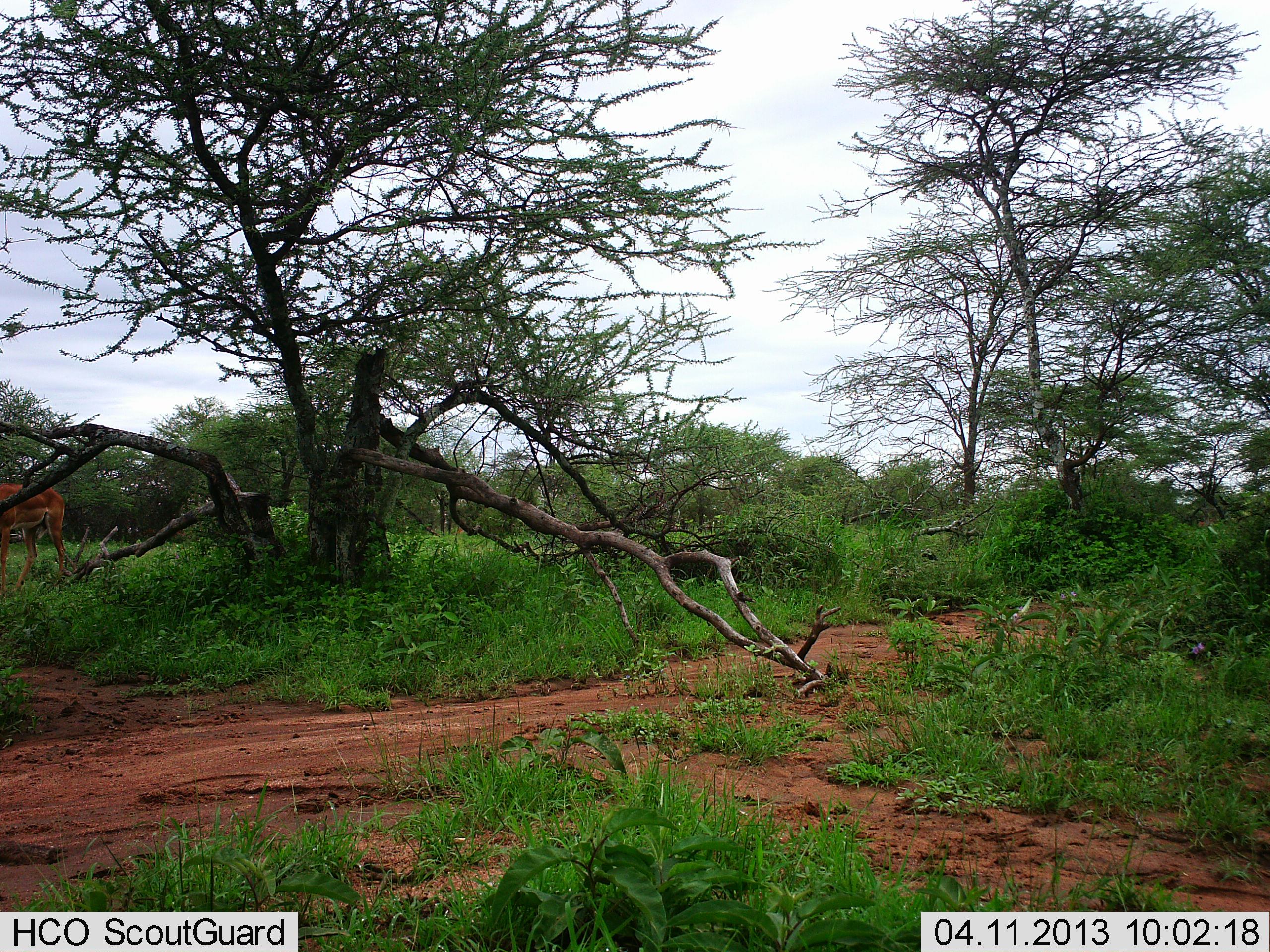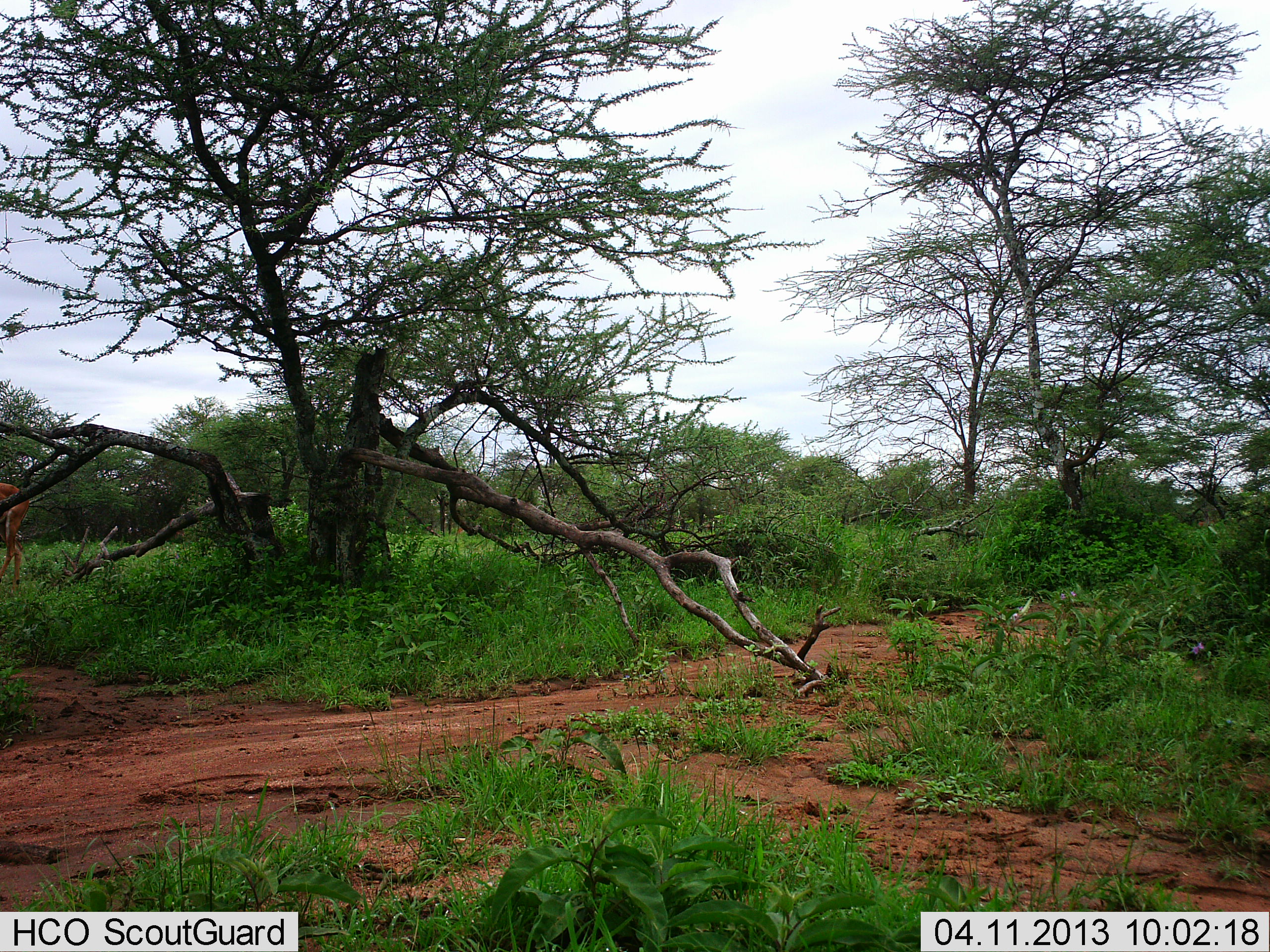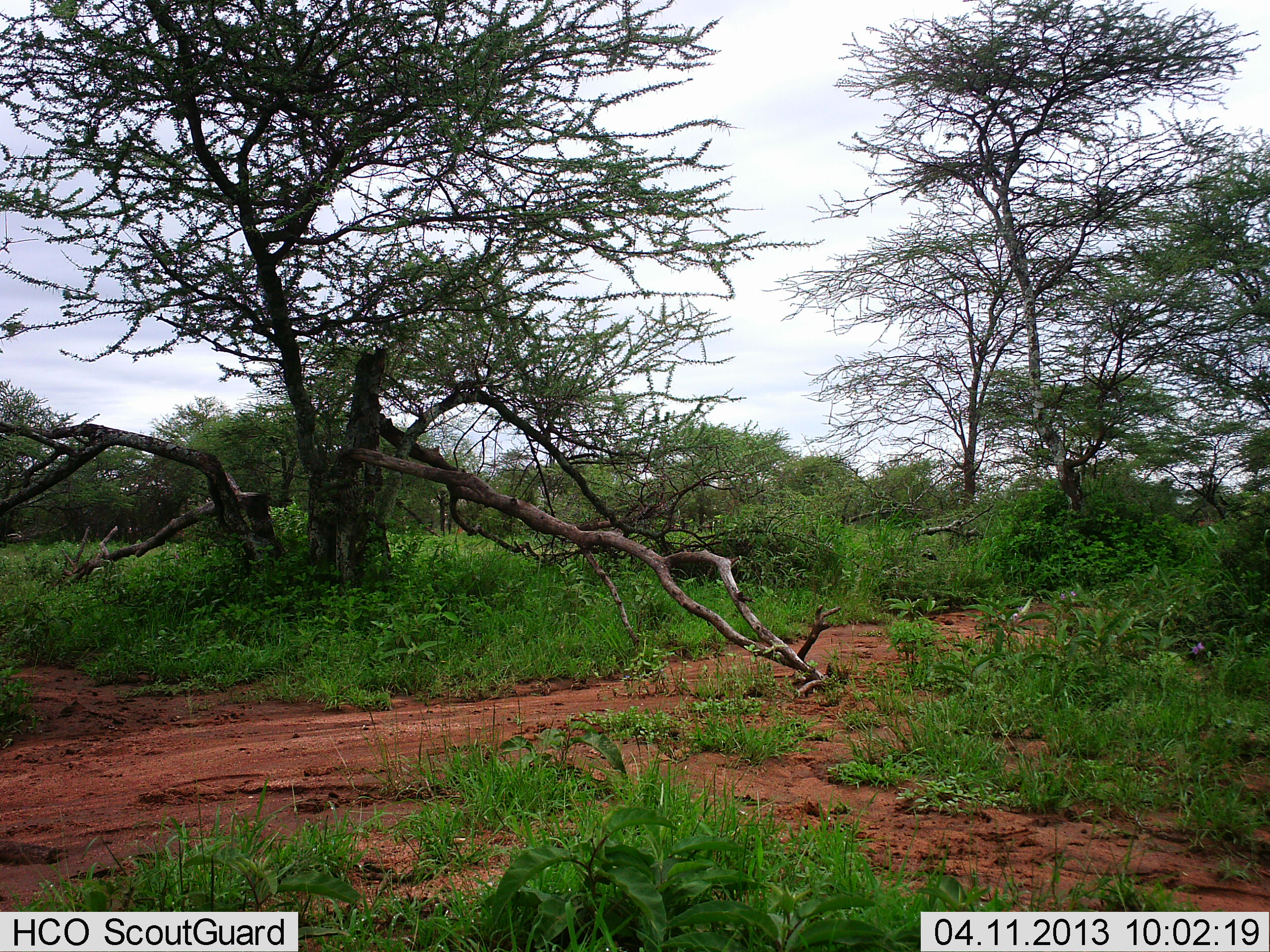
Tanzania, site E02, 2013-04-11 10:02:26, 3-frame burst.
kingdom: Animalia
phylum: Chordata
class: Mammalia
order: Artiodactyla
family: Bovidae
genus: Aepyceros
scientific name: Aepyceros melampus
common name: impala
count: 1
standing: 0%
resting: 0%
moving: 100%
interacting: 0%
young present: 0%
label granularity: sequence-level